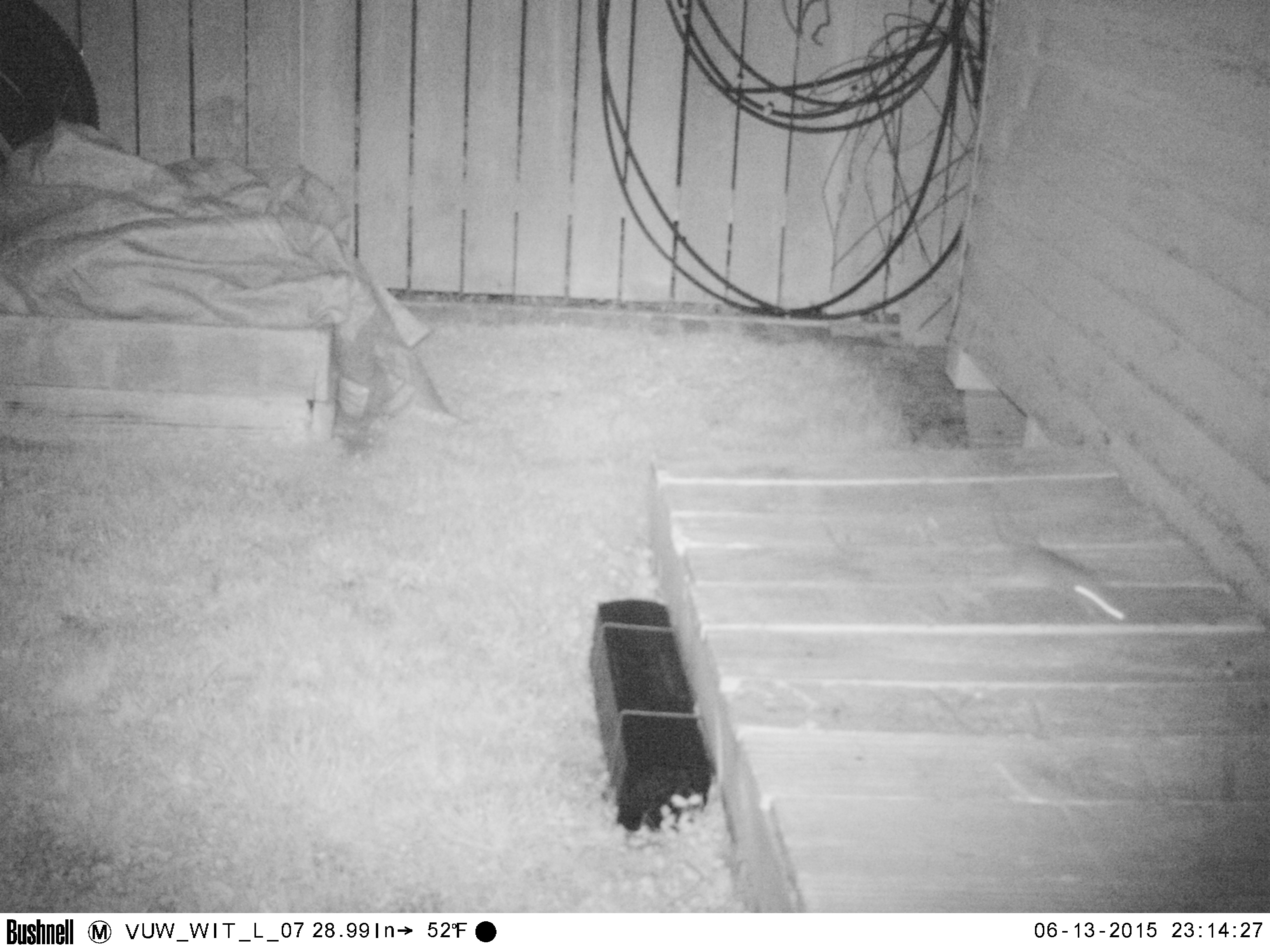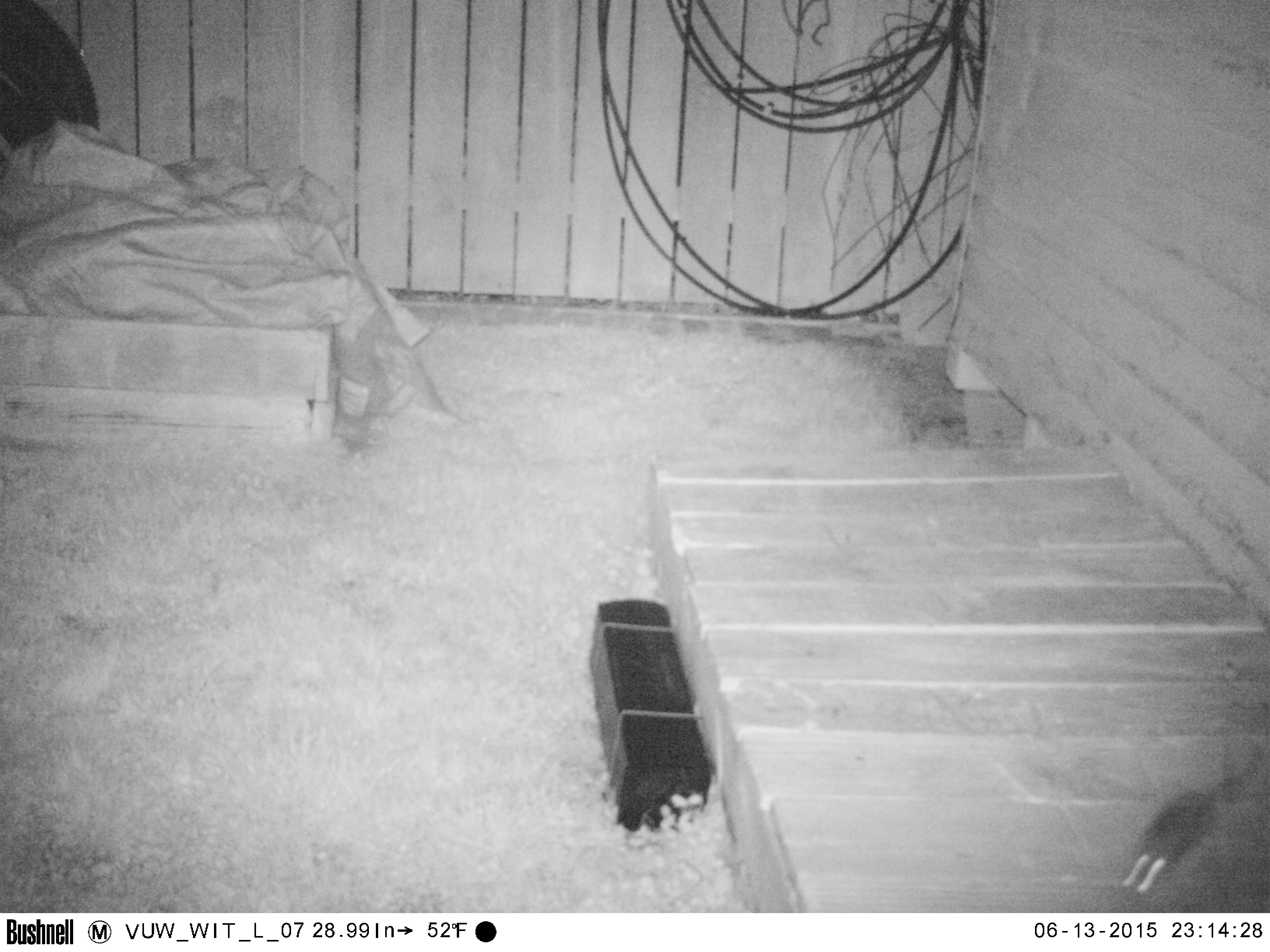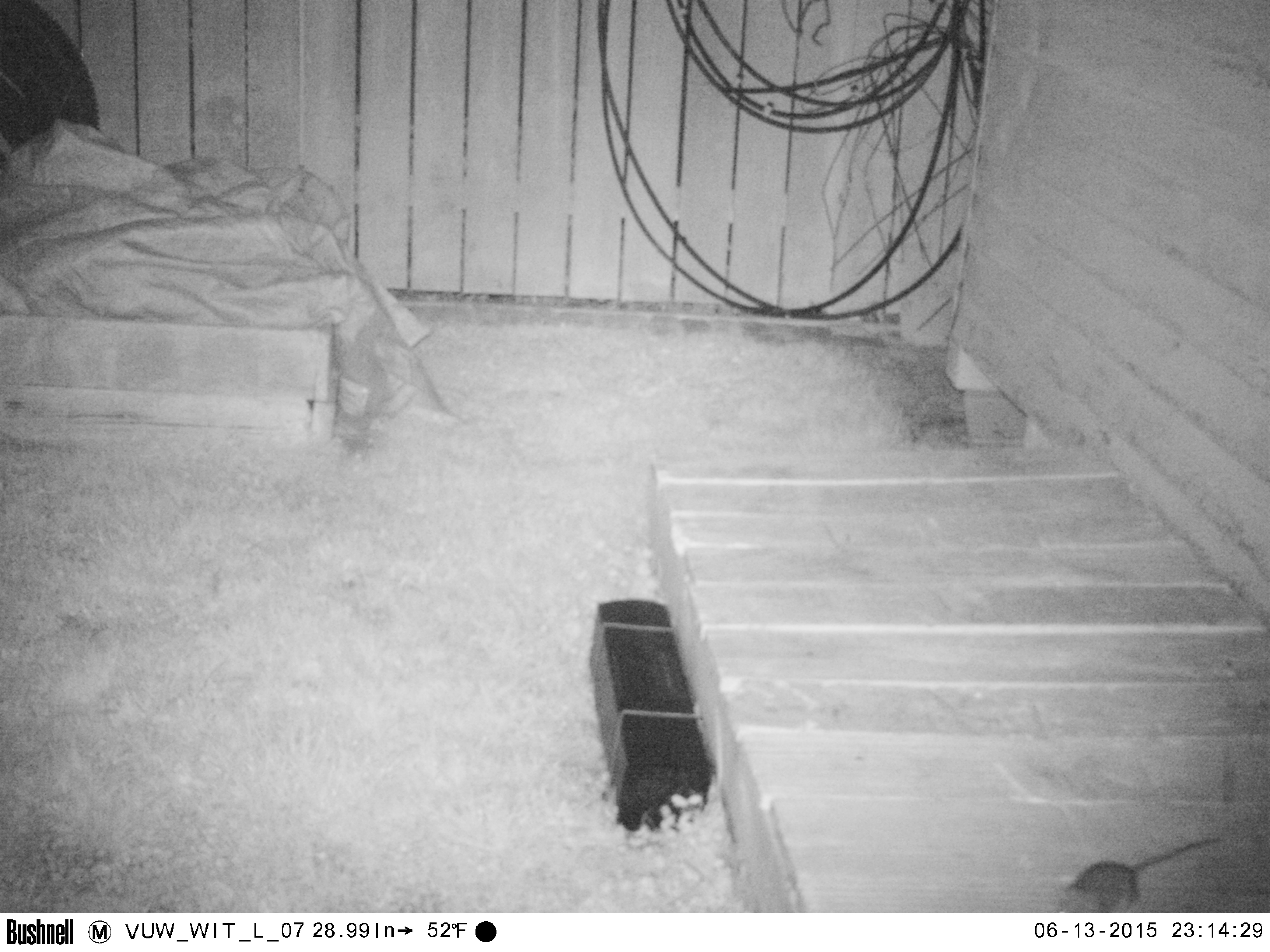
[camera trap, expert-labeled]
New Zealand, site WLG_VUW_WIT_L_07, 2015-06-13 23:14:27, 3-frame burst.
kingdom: Animalia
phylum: Chordata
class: Mammalia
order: Rodentia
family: Muridae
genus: Rattus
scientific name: Rattus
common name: rat